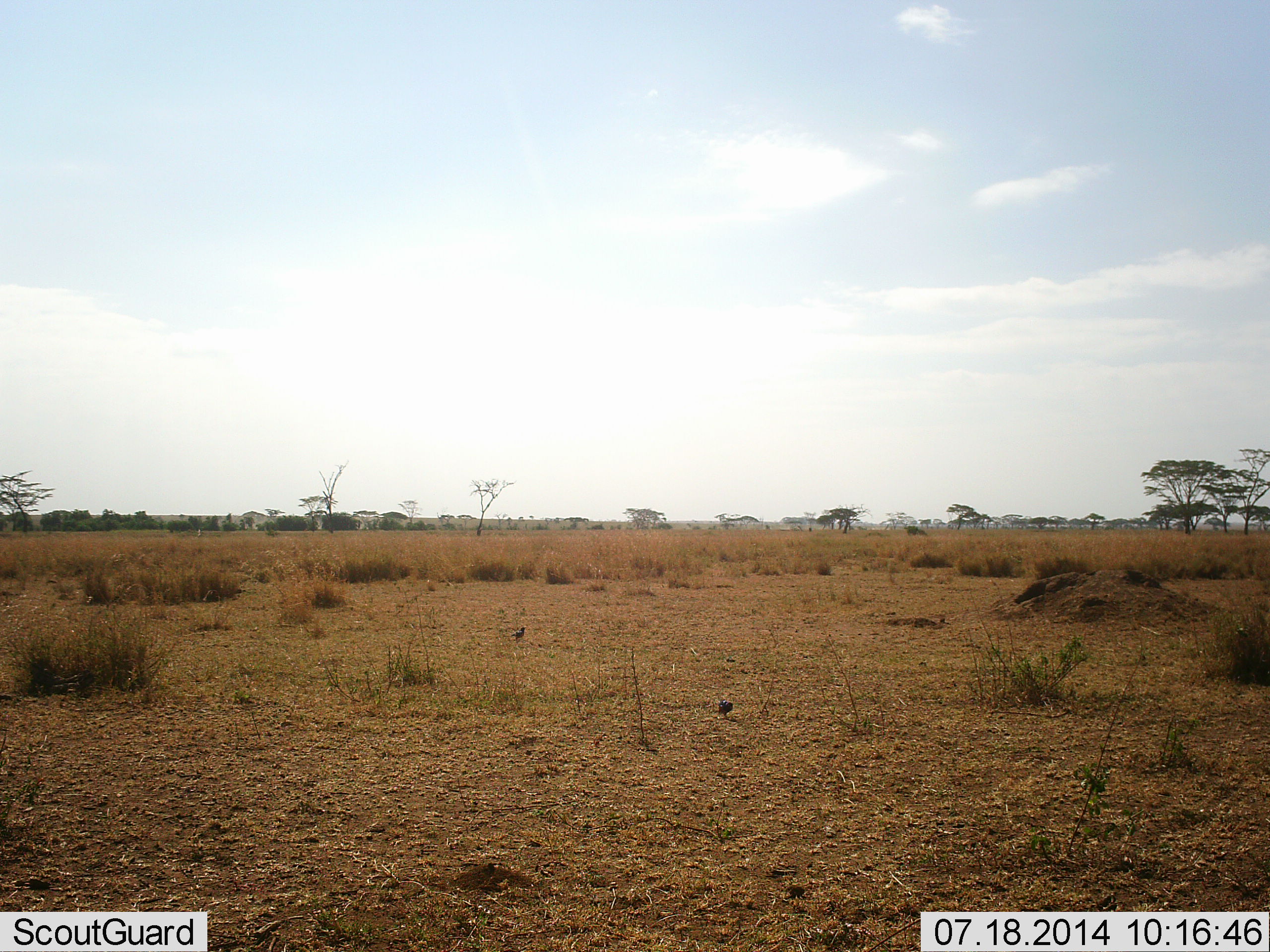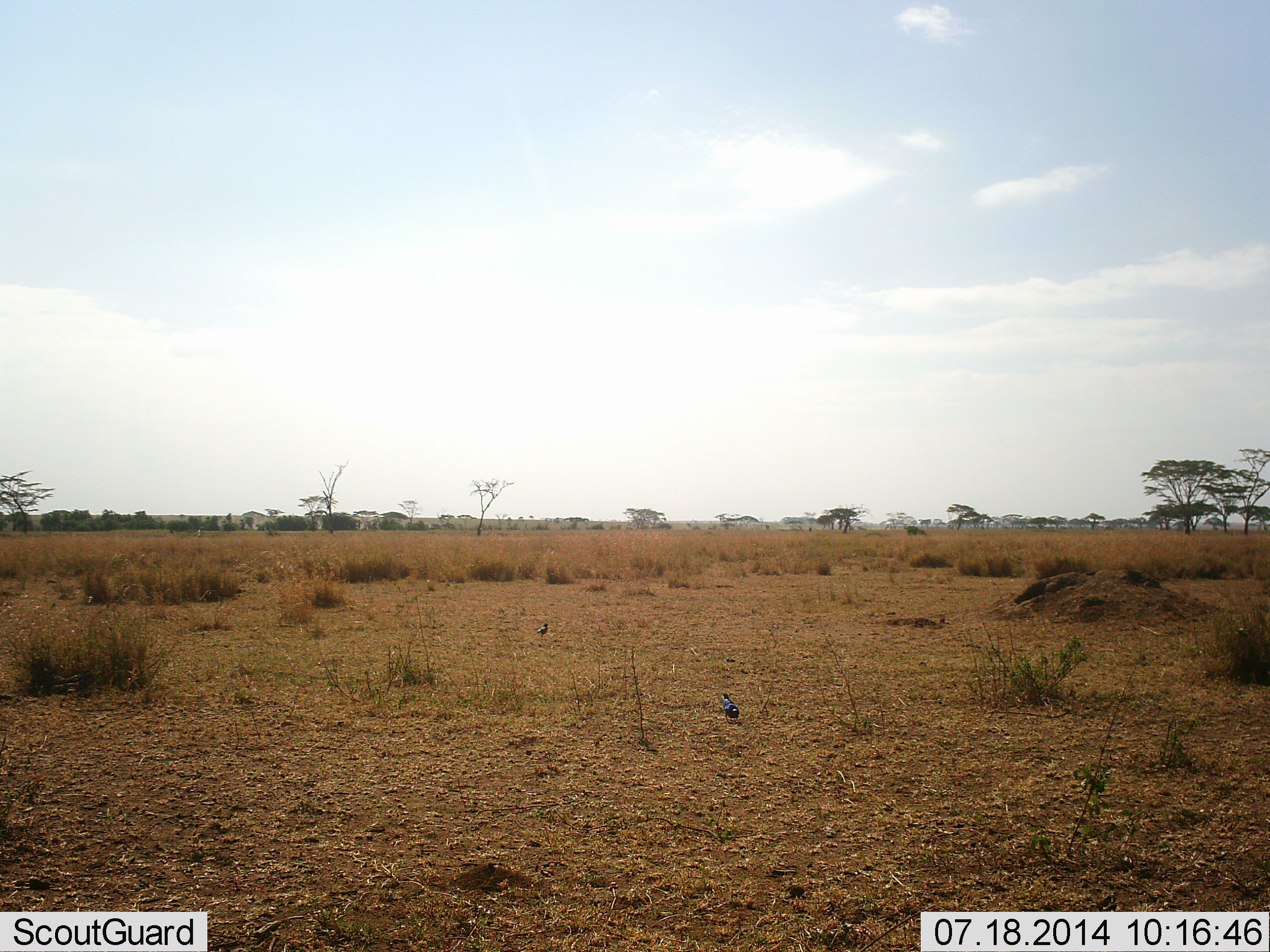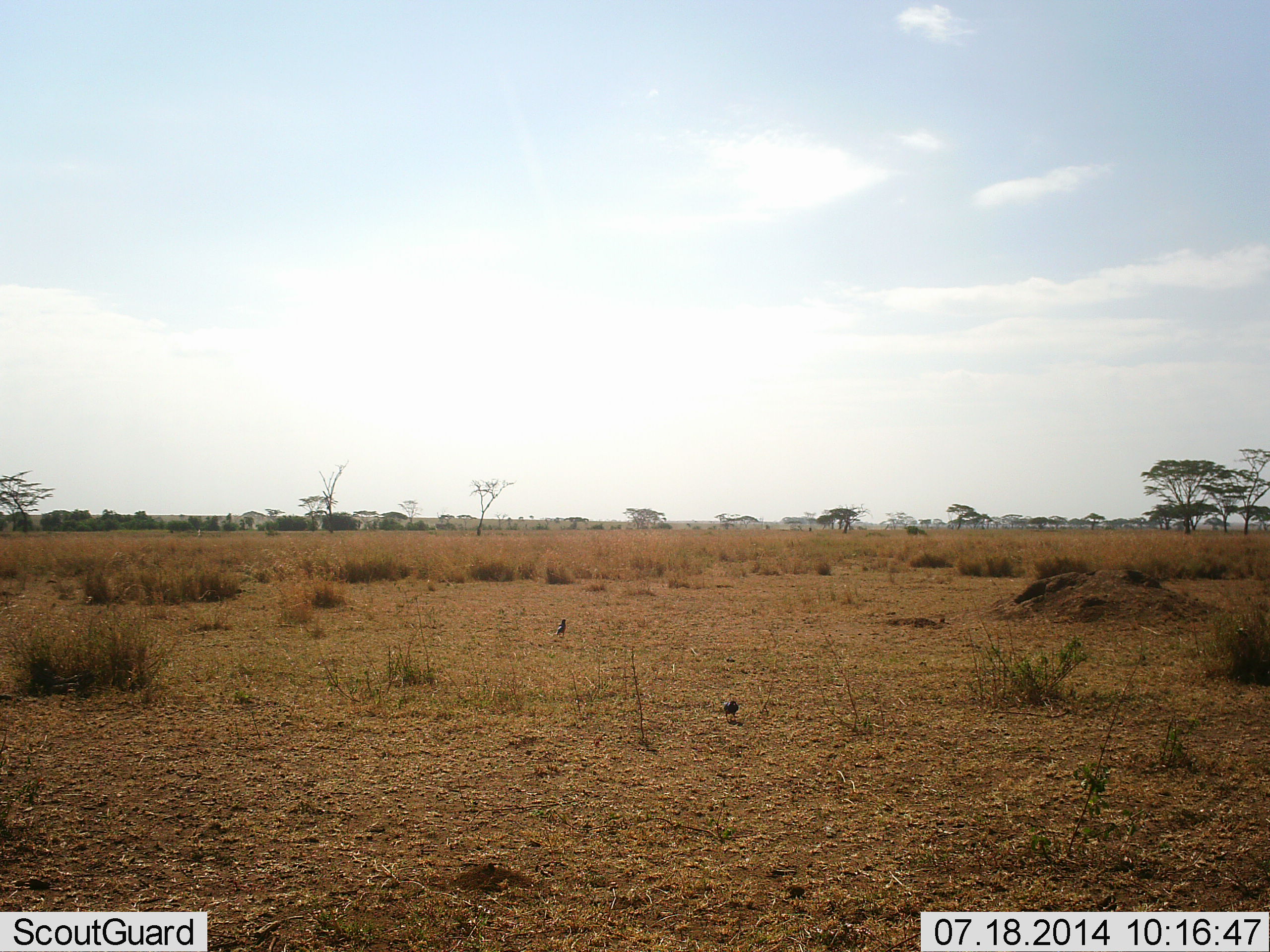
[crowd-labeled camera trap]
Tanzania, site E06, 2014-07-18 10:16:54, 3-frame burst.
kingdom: Animalia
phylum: Chordata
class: Aves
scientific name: Aves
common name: bird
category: otherbird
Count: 2.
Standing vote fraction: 30%.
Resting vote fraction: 0%.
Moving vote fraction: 50%.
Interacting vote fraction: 0%.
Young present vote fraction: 0%.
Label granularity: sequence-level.